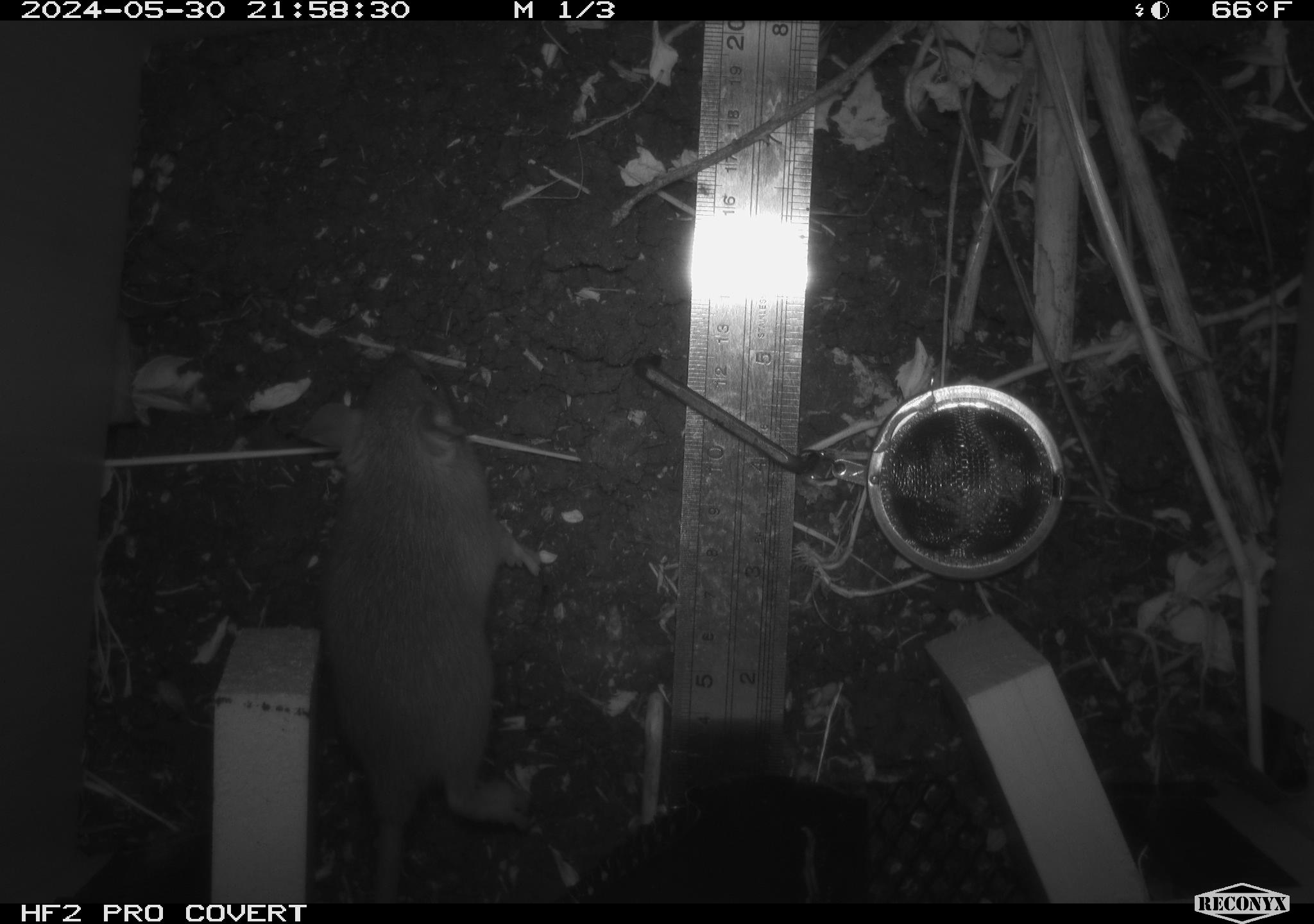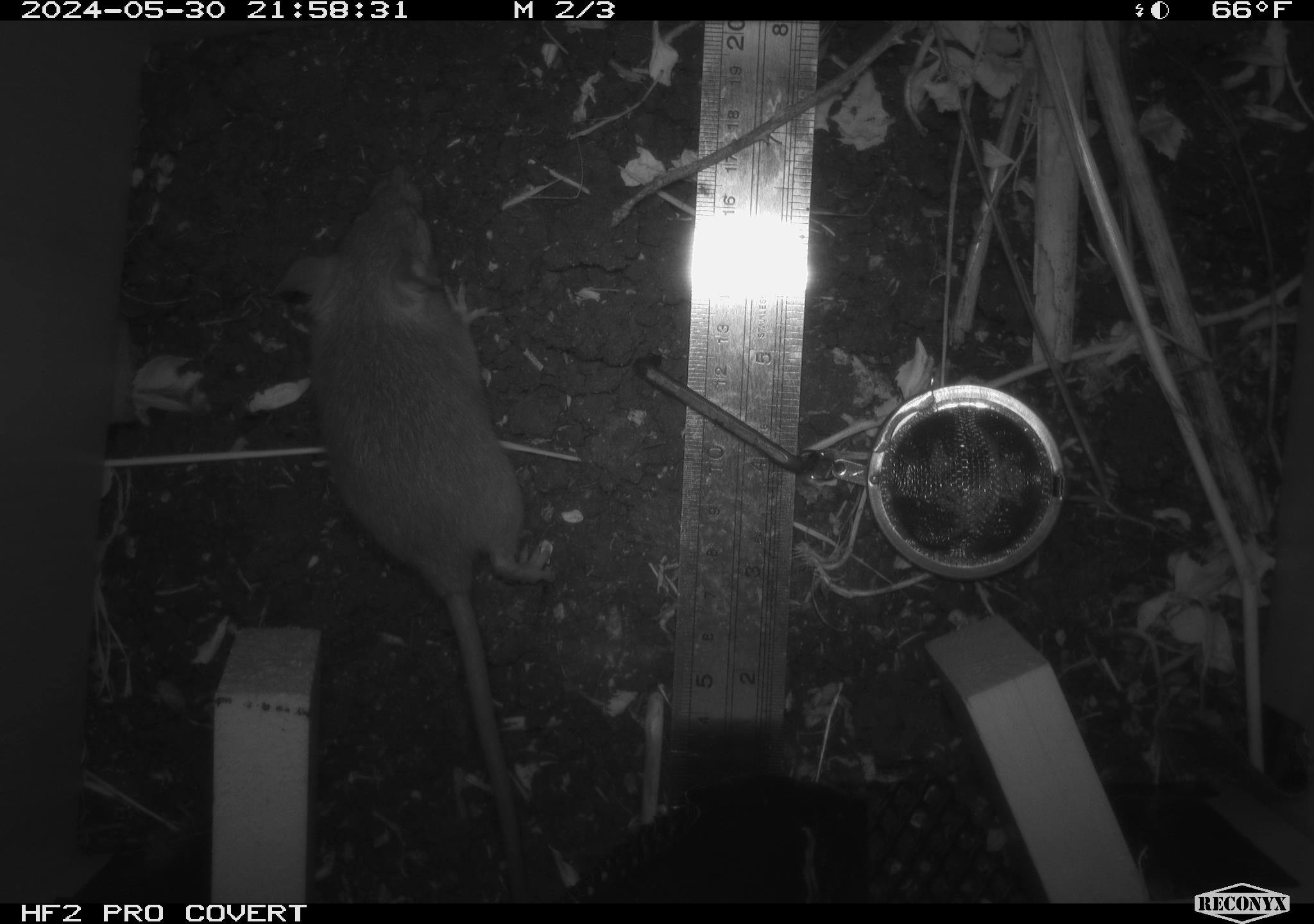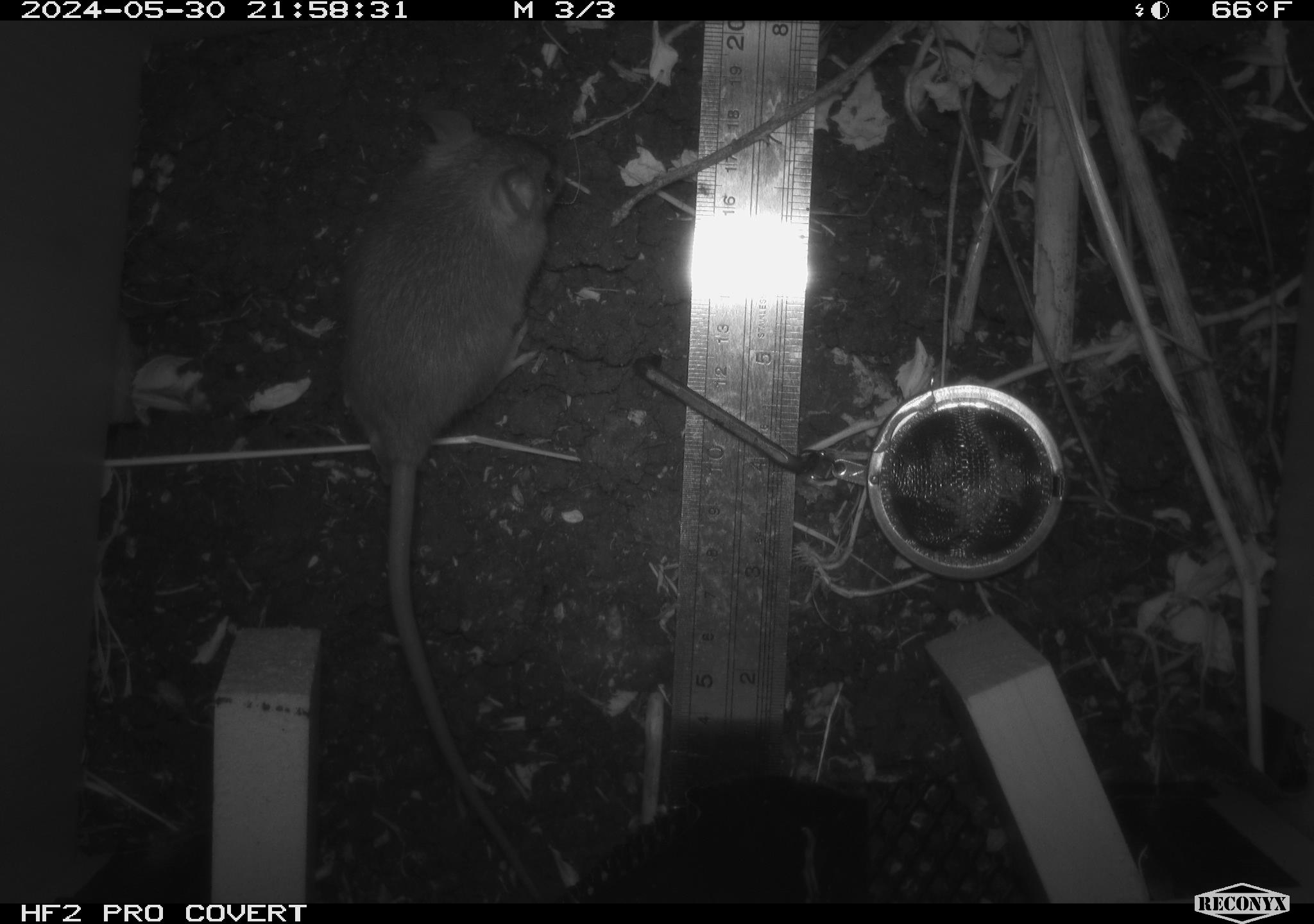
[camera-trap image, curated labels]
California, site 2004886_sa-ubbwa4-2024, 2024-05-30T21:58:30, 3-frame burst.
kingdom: Animalia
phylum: Chordata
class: Mammalia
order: Rodentia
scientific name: Rodentia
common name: woodrat or rat or mouse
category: woodrat or rat or mouse species